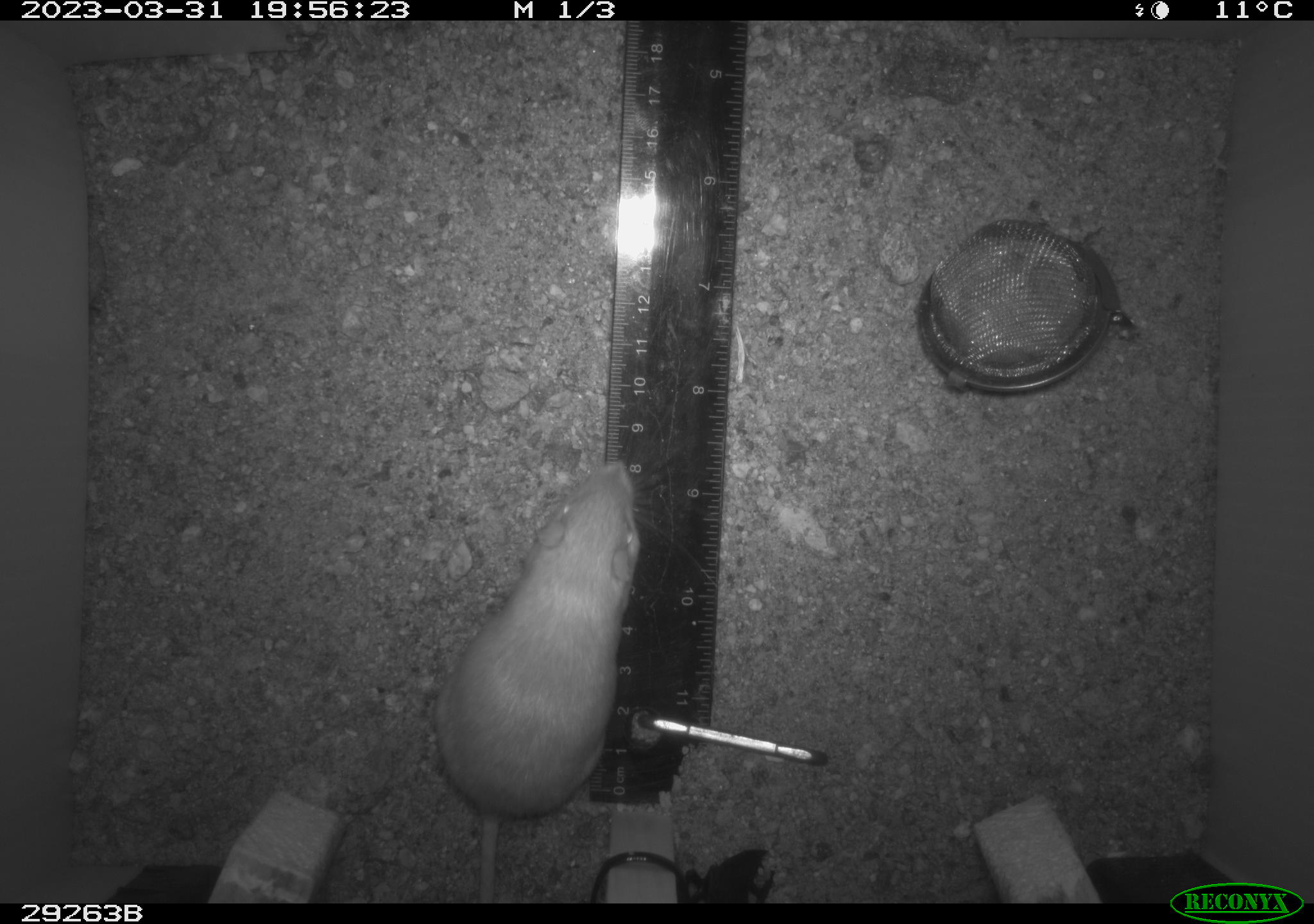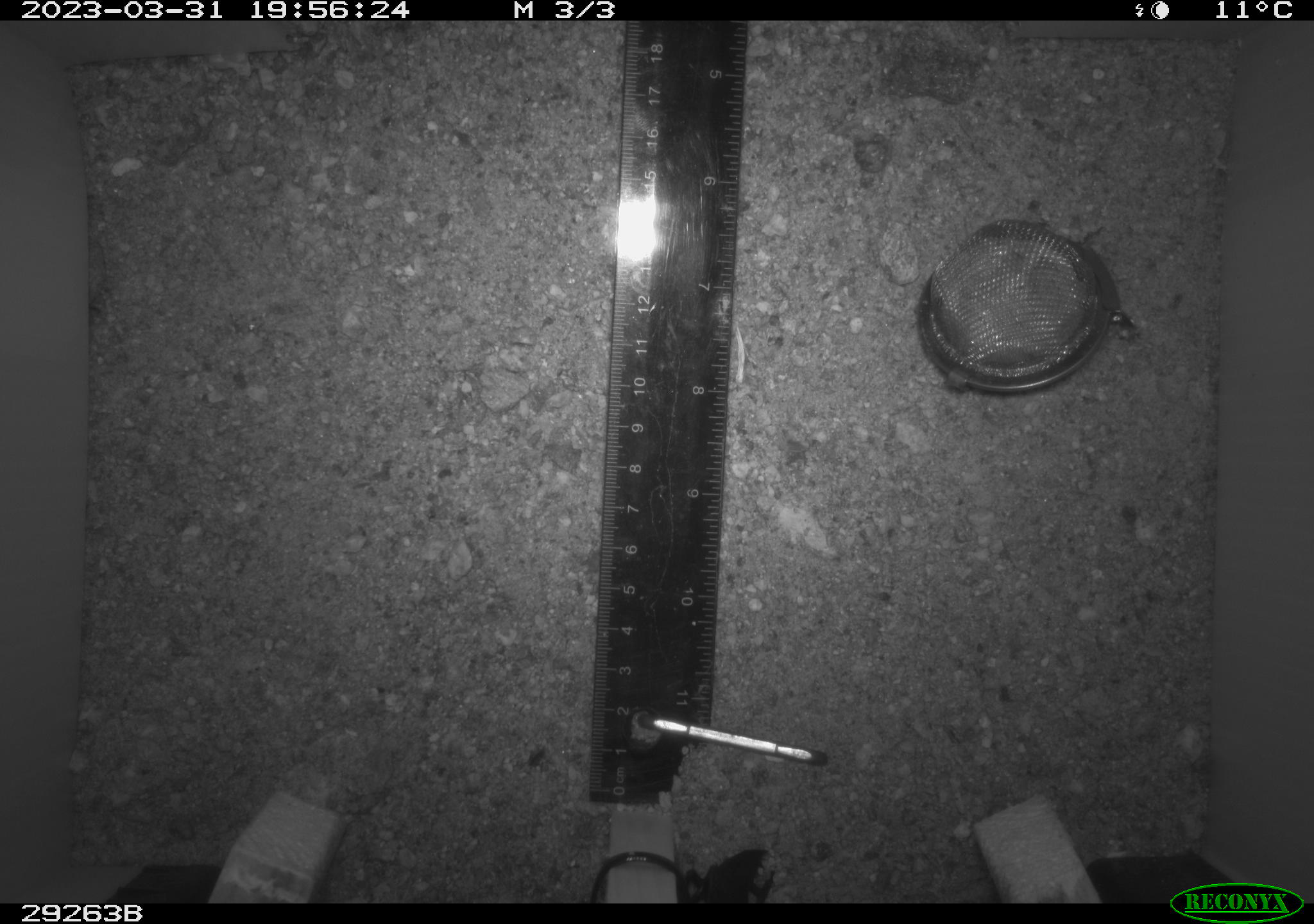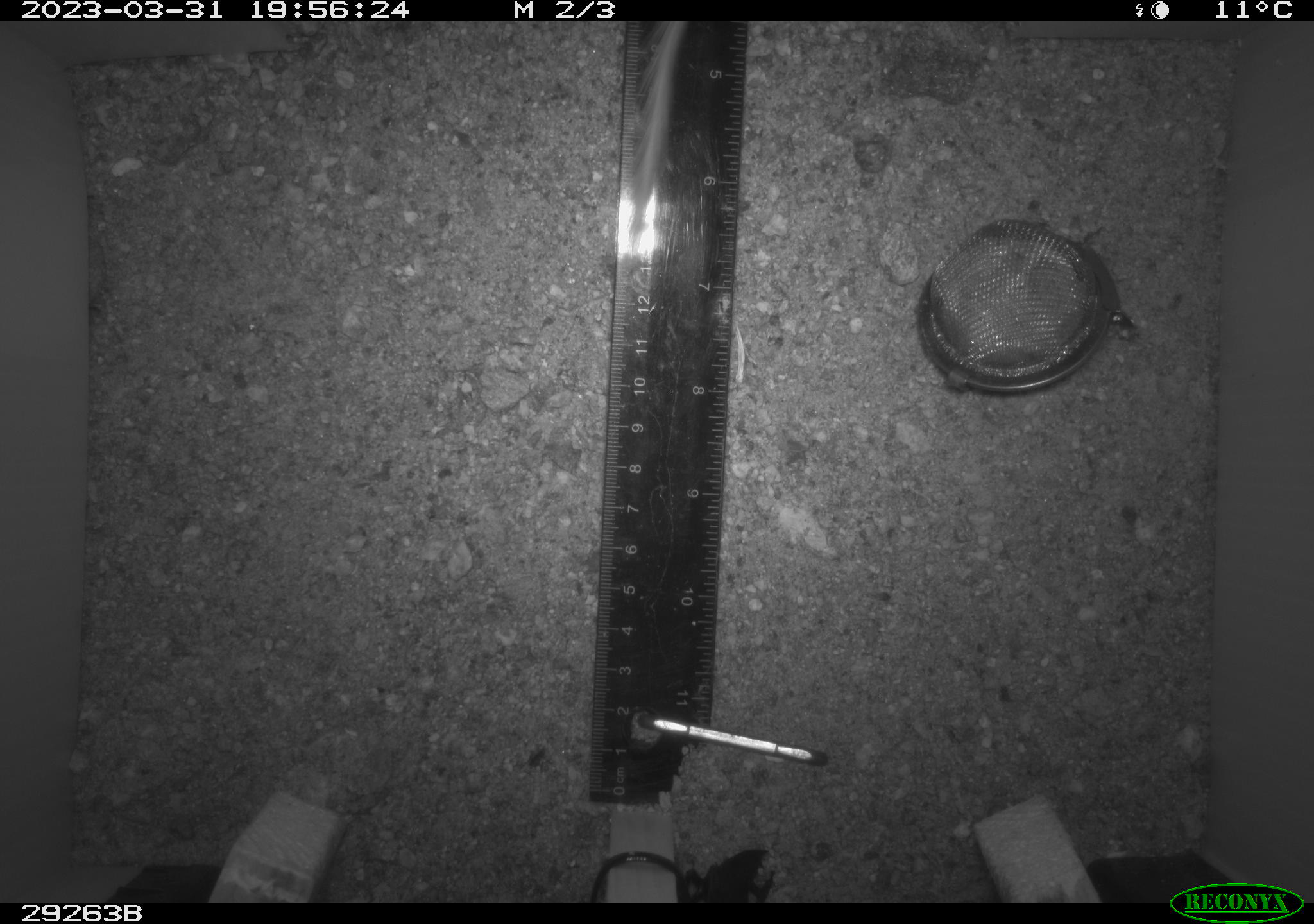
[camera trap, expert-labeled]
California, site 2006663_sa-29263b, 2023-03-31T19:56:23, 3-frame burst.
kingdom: Animalia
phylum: Chordata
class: Mammalia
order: Rodentia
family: Heteromyidae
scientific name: Heteromyidae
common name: kangaroo rats and pocket mice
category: heteromyidae family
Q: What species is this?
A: Heteromyidae family (kangaroo rats and pocket mice) (Heteromyidae).